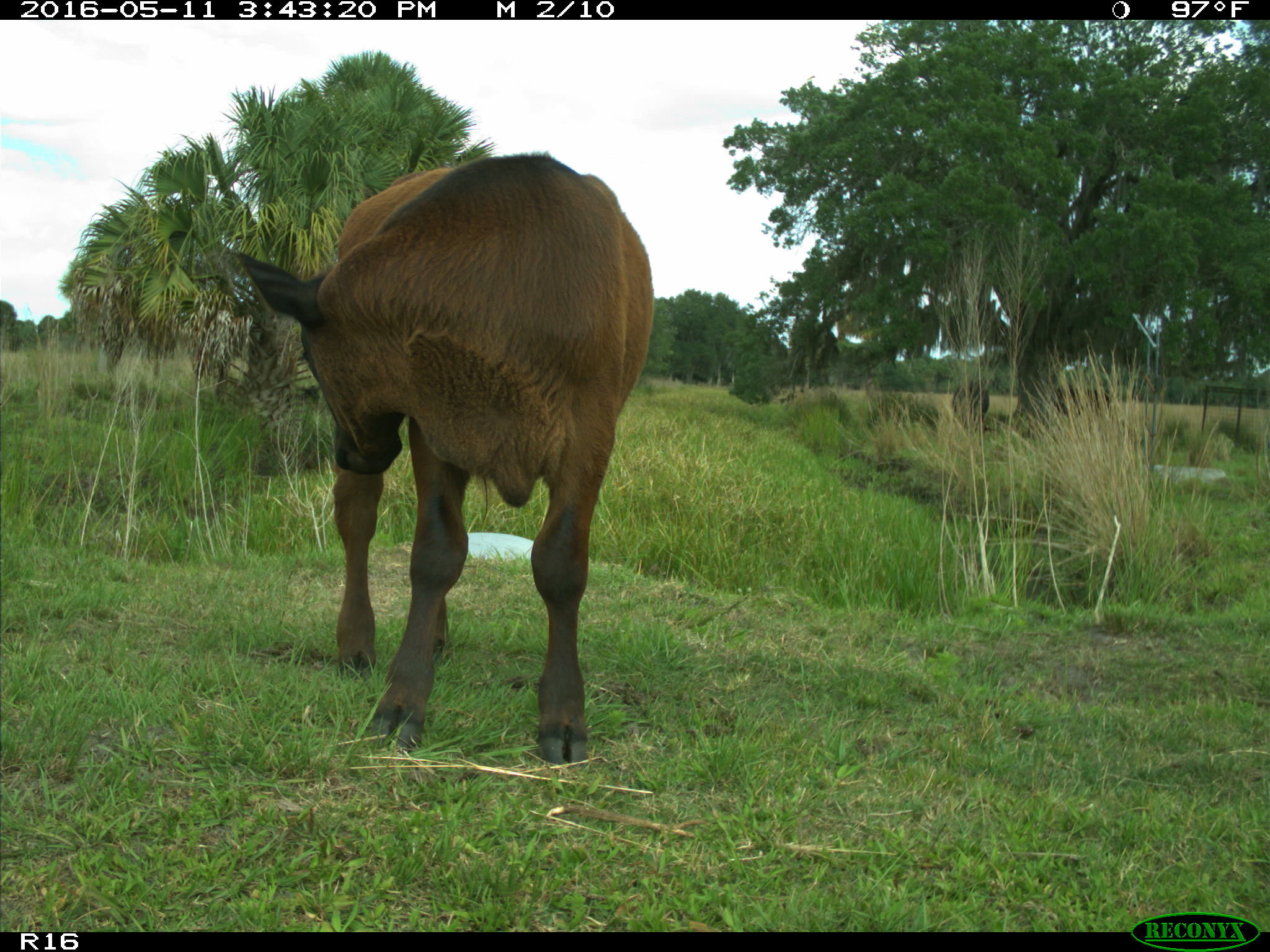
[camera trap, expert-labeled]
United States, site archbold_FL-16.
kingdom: Animalia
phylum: Chordata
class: Mammalia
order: Artiodactyla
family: Bovidae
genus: Bos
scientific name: Bos taurus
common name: domestic cow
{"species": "Bos taurus (domestic cow)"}